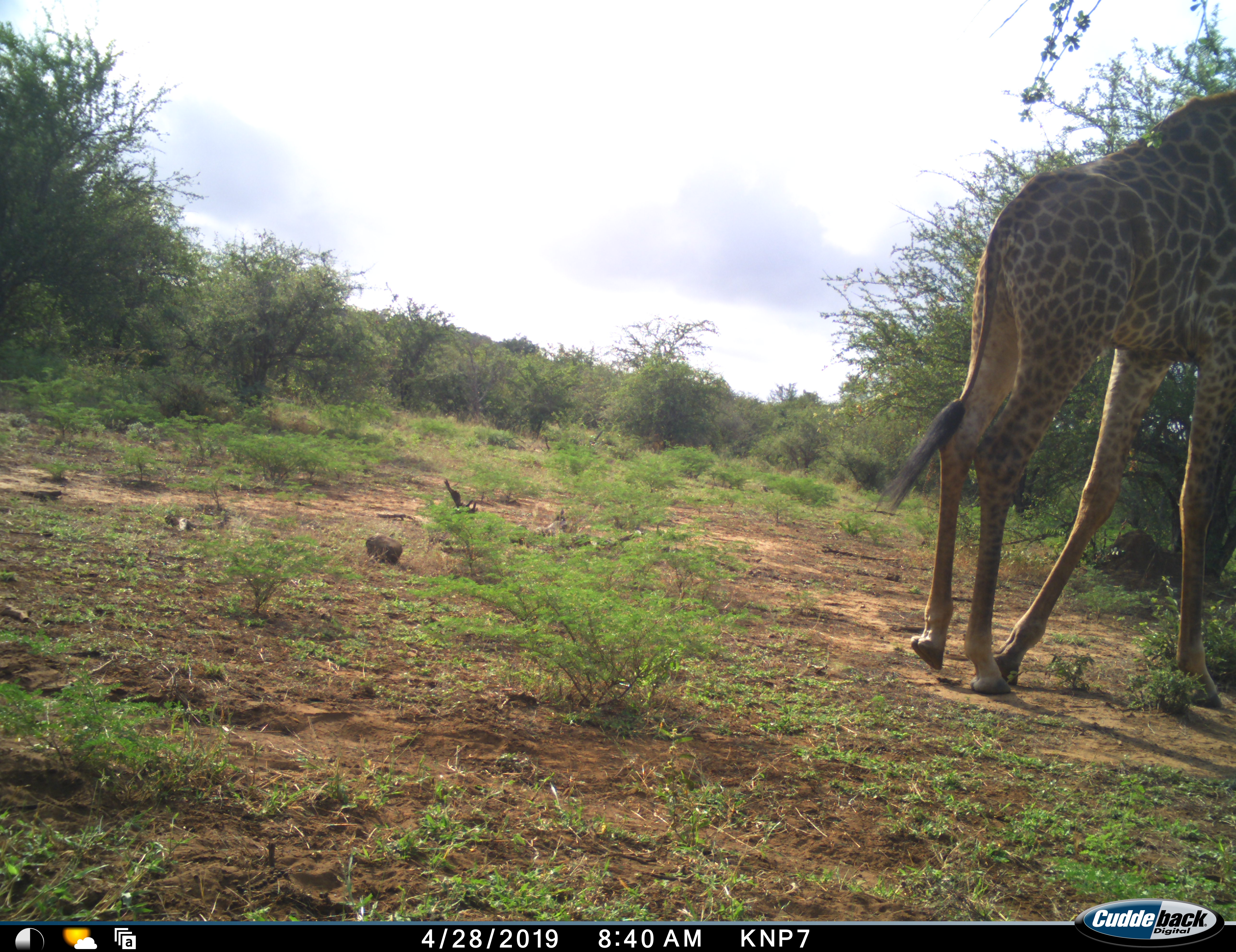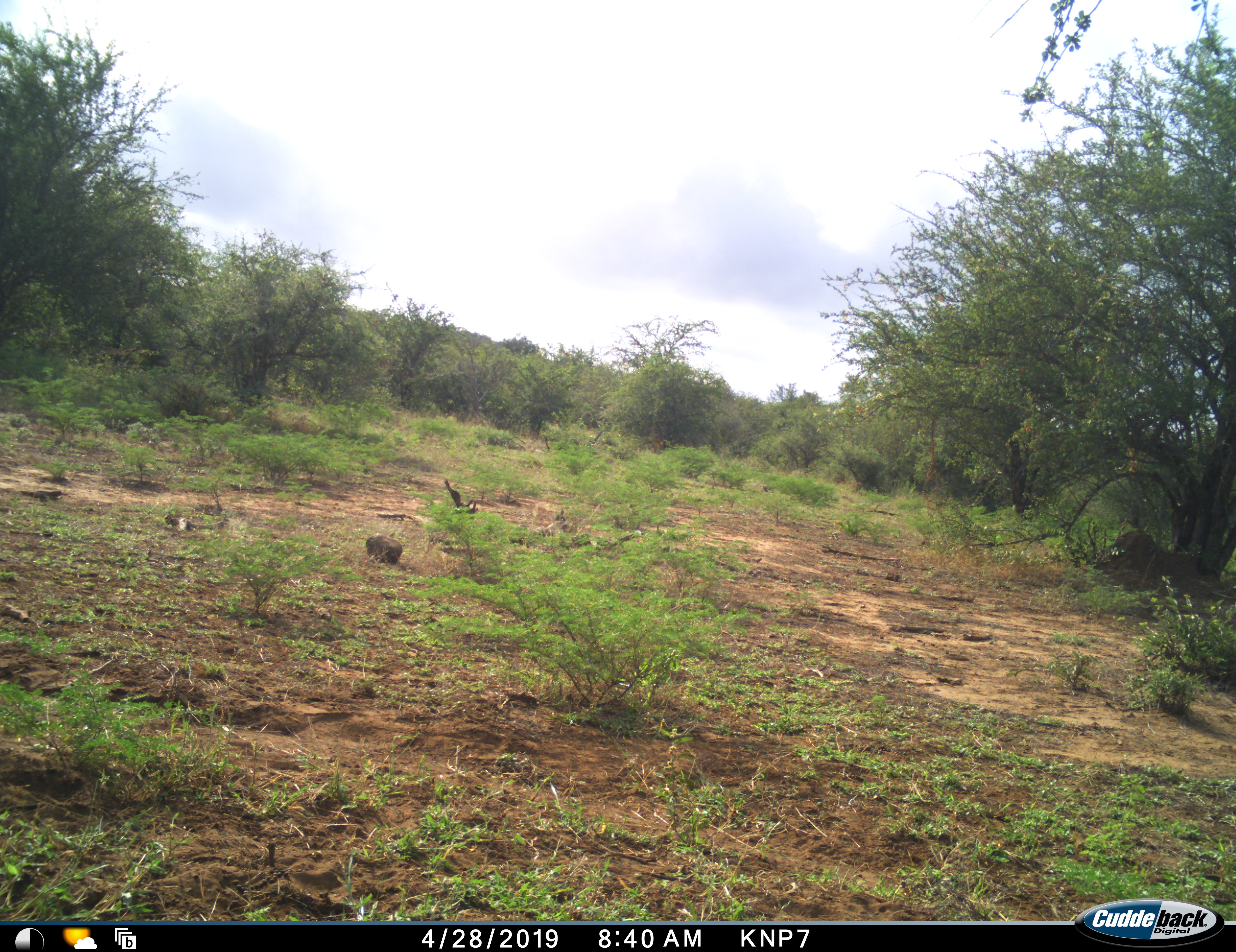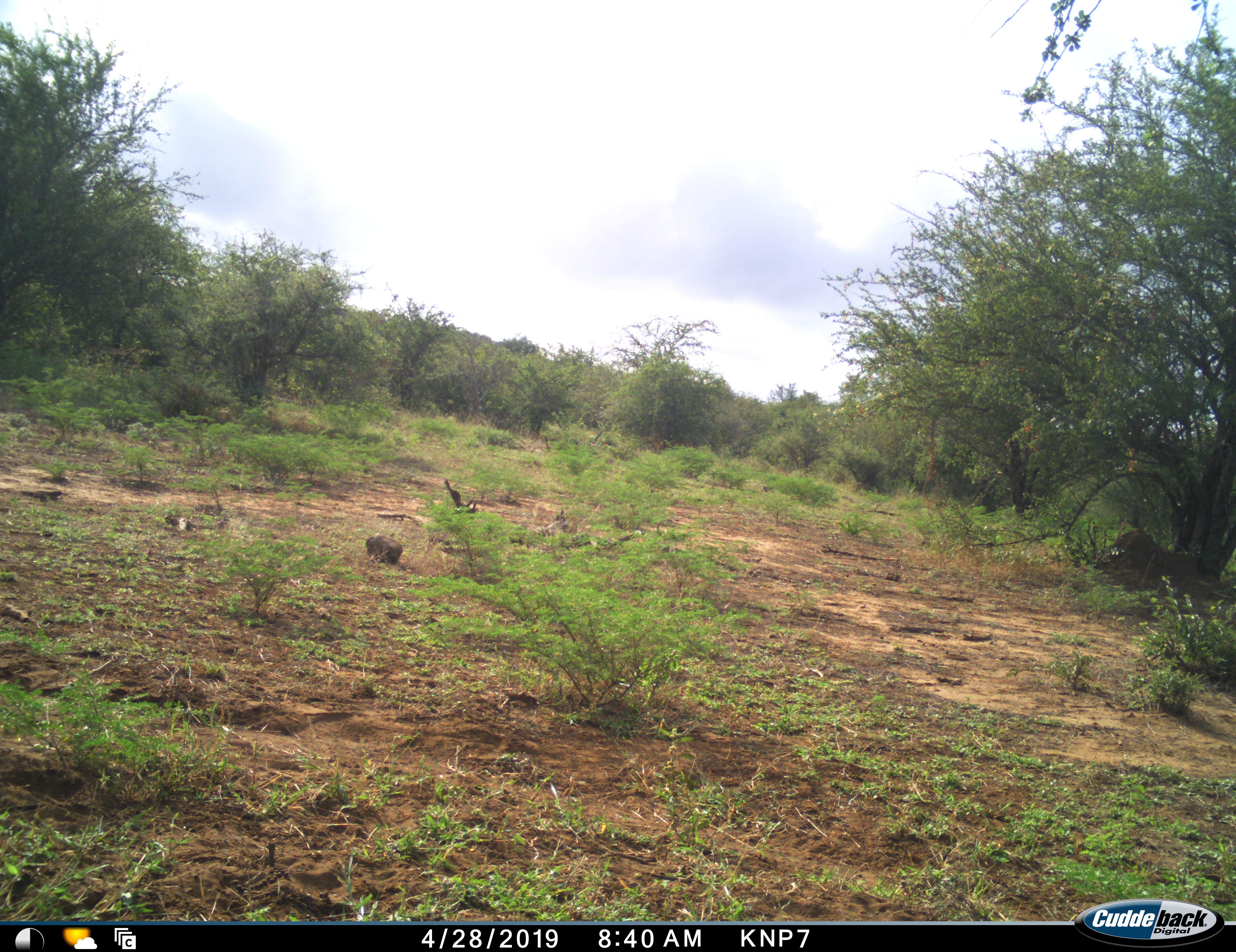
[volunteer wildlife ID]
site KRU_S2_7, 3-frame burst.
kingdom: Animalia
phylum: Chordata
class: Mammalia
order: Artiodactyla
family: Giraffidae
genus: Giraffa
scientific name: Giraffa camelopardalis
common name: giraffe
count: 1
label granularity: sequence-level